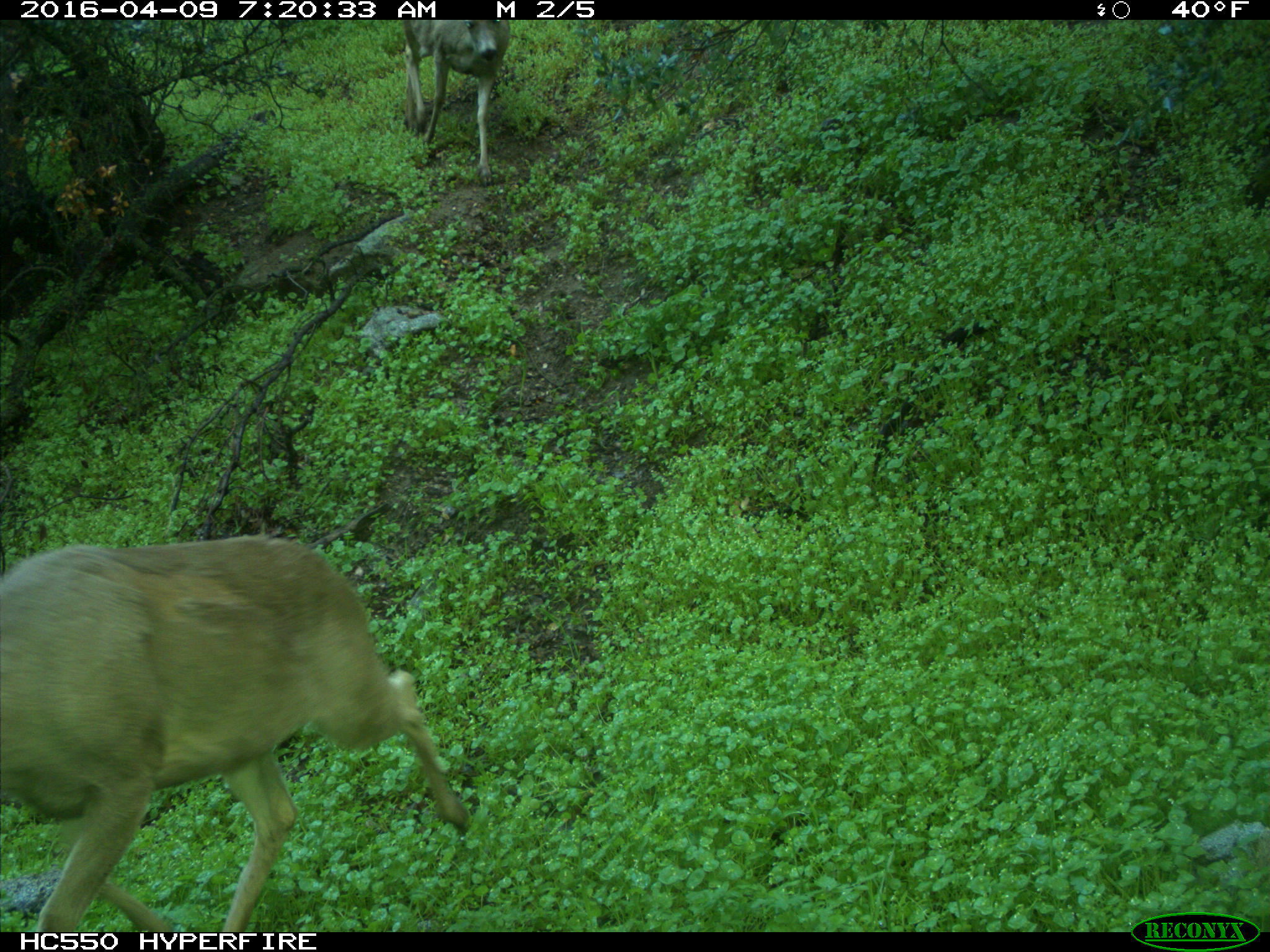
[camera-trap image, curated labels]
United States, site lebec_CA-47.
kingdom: Animalia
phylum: Chordata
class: Mammalia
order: Artiodactyla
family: Cervidae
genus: Odocoileus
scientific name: Odocoileus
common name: deer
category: unidentified deer